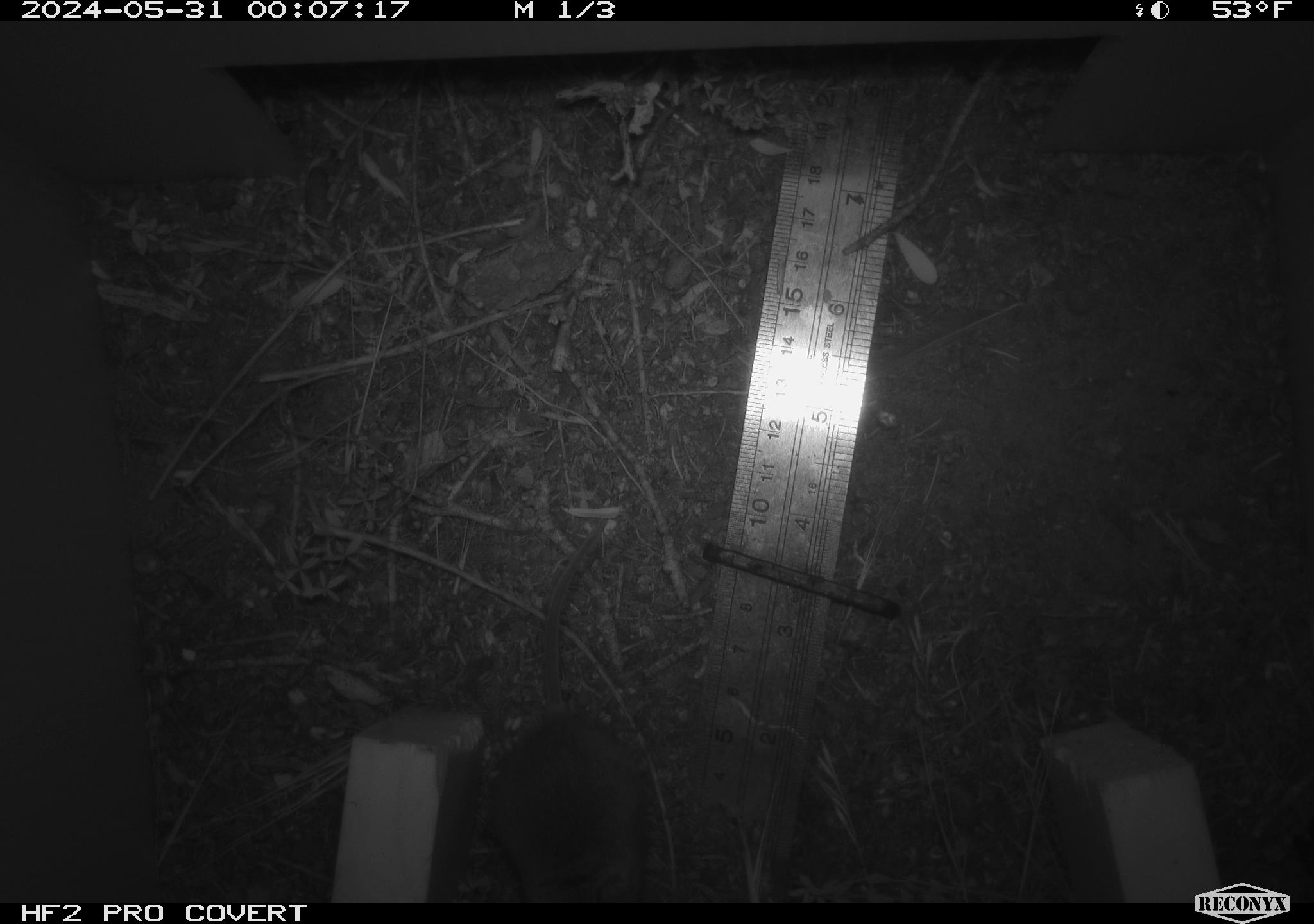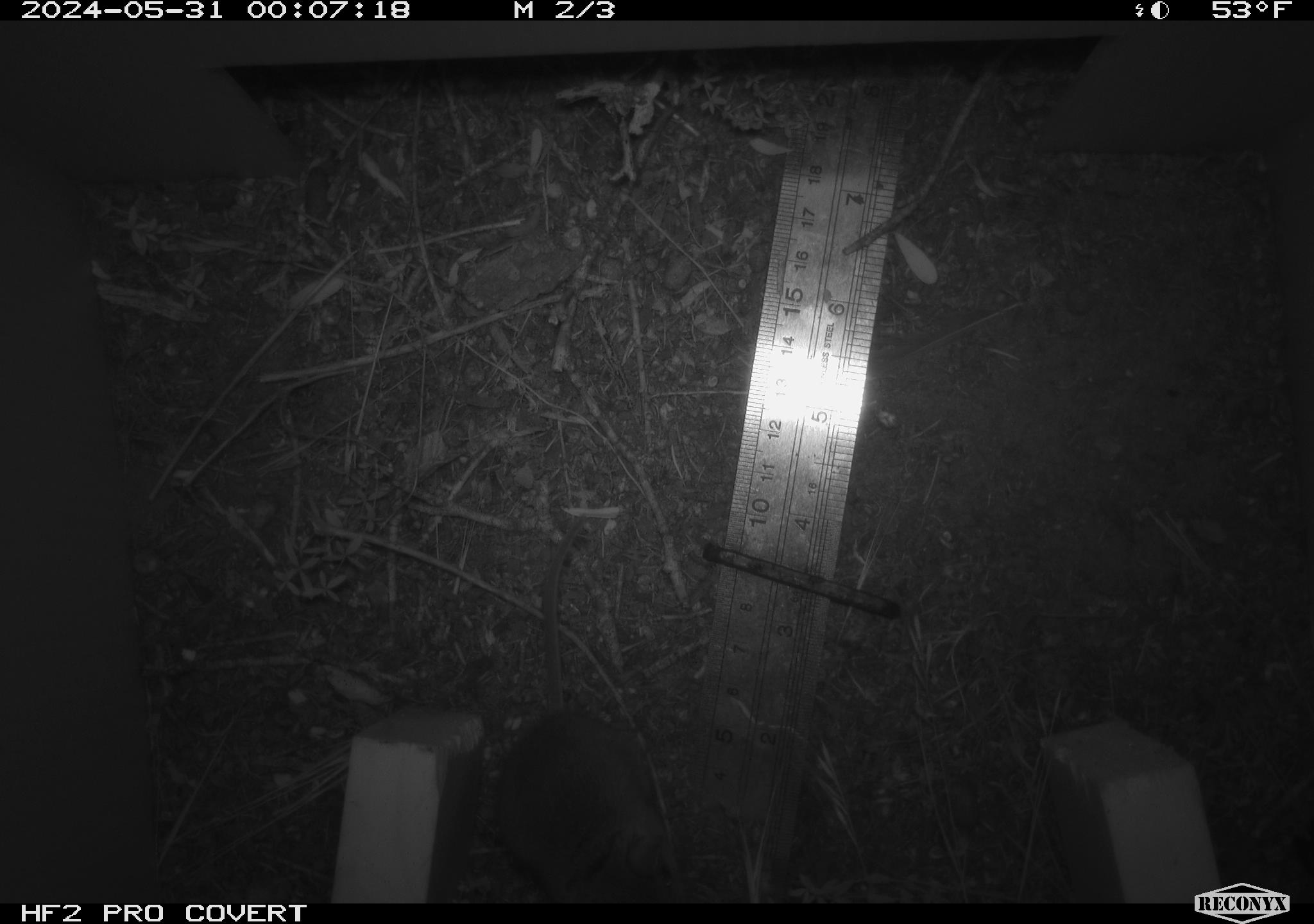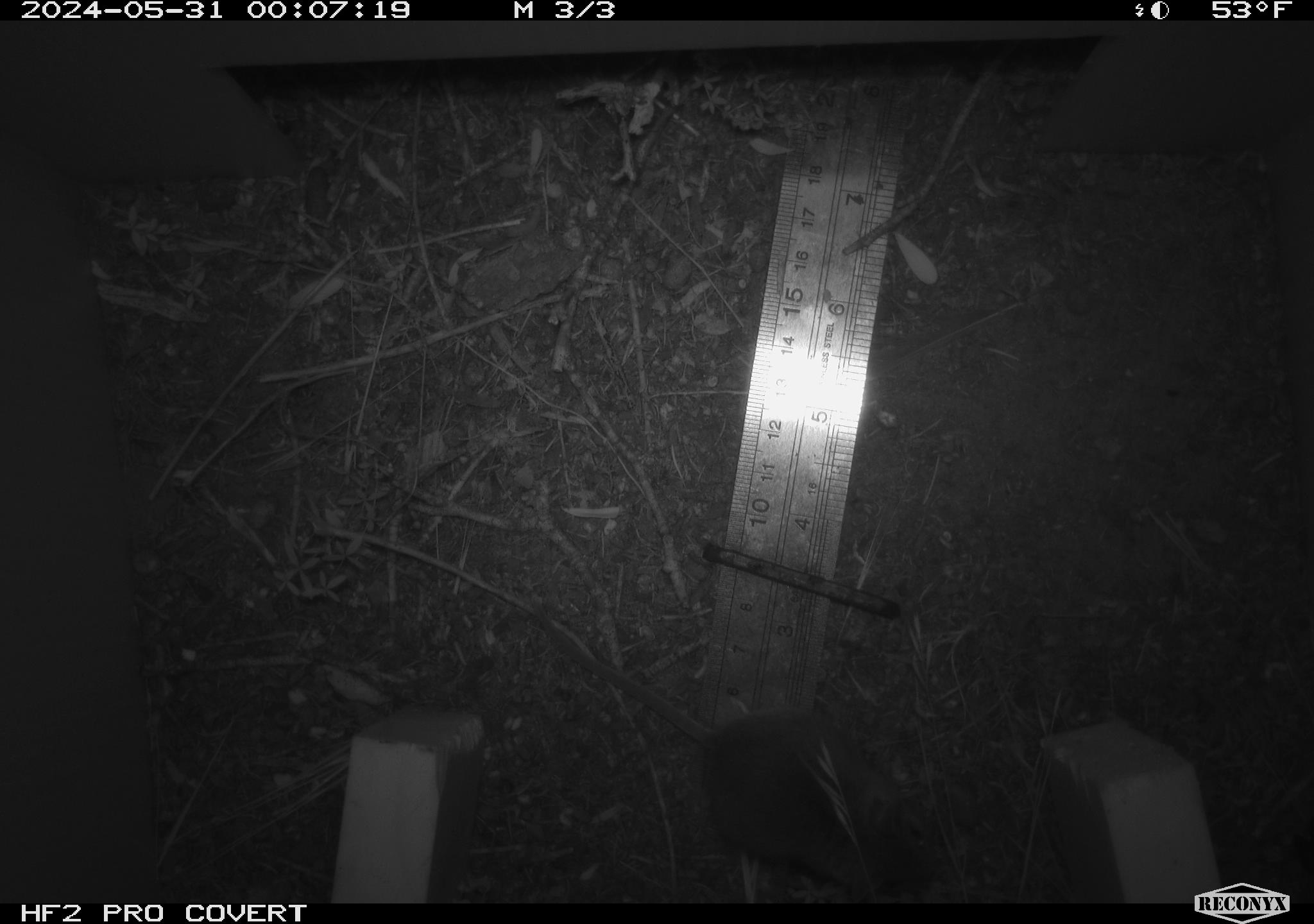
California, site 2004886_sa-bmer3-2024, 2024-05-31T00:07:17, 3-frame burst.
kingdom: Animalia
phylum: Chordata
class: Mammalia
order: Rodentia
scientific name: Rodentia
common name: mouse species